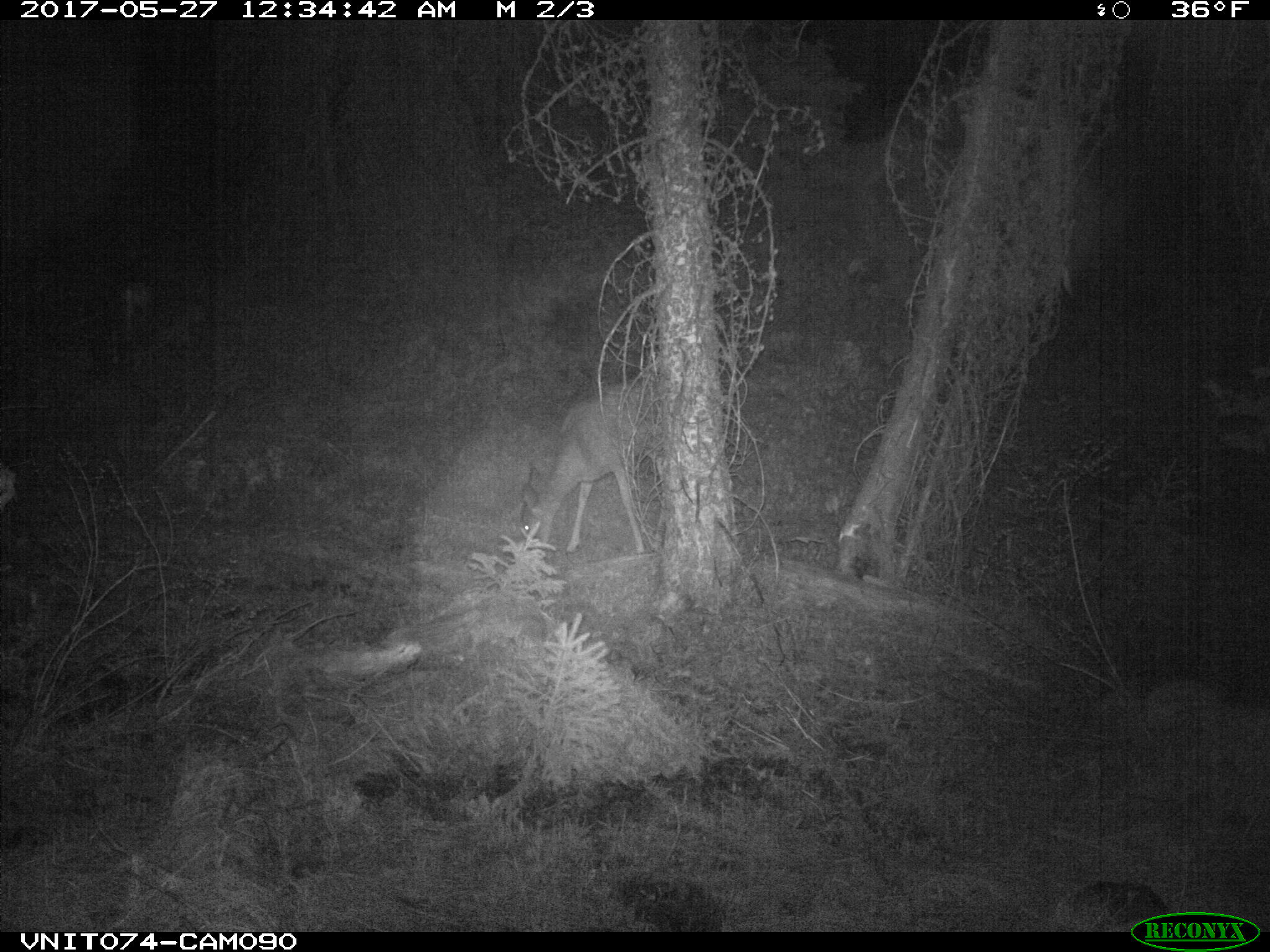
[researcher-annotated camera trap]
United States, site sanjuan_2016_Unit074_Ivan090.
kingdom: Animalia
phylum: Chordata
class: Mammalia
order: Artiodactyla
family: Cervidae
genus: Odocoileus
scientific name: Odocoileus hemionus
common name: mule deer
Odocoileus hemionus (mule deer).